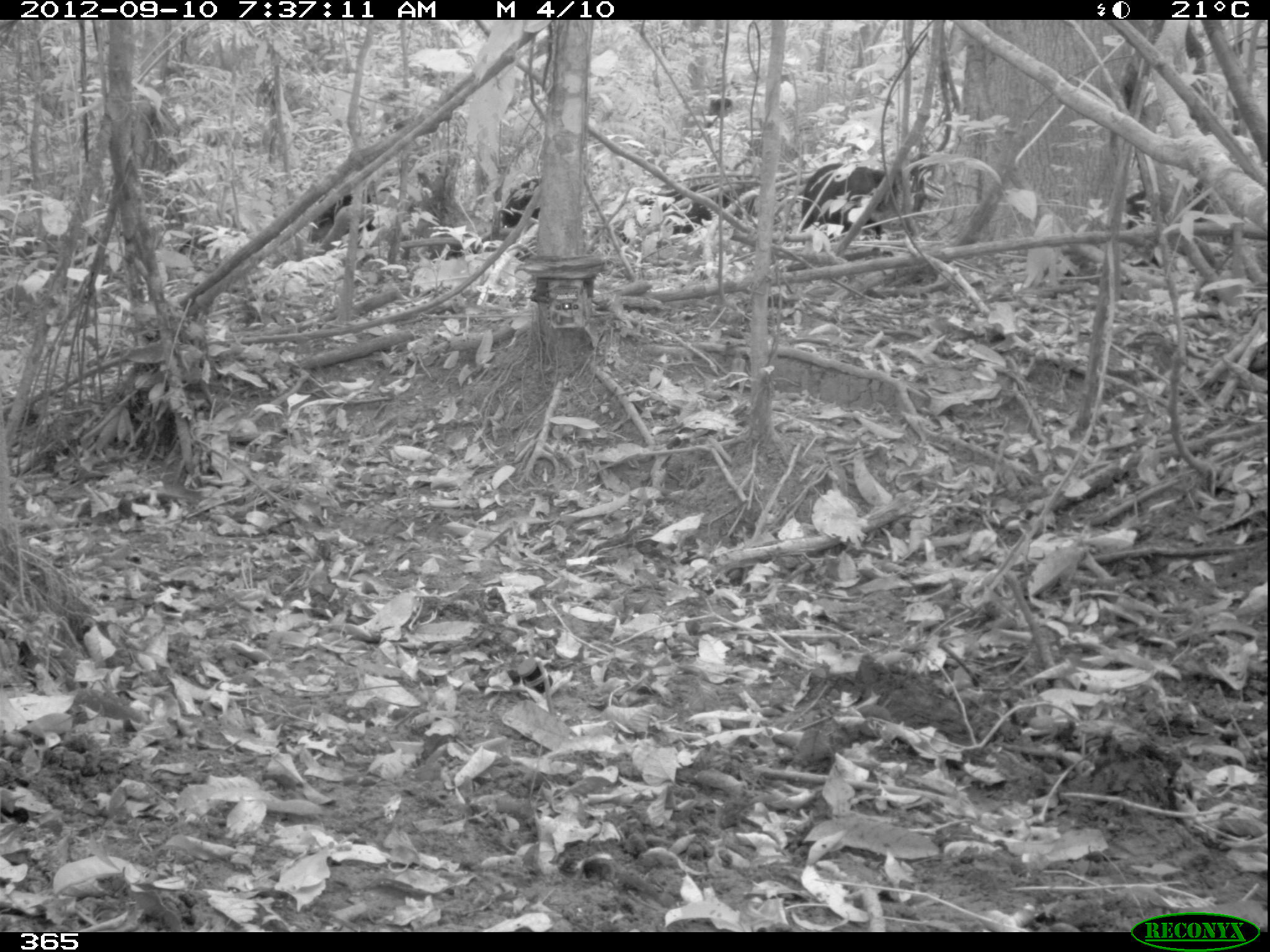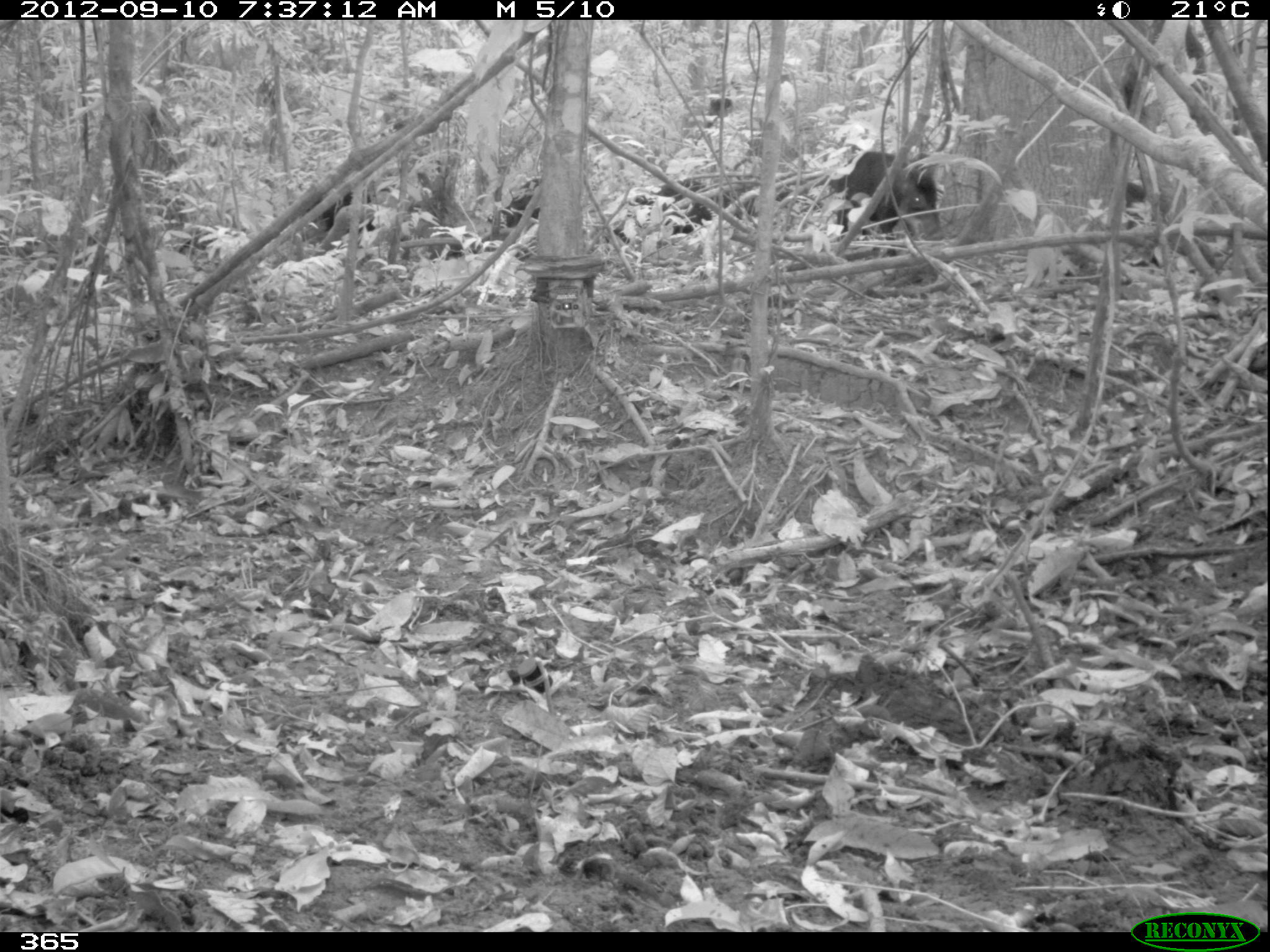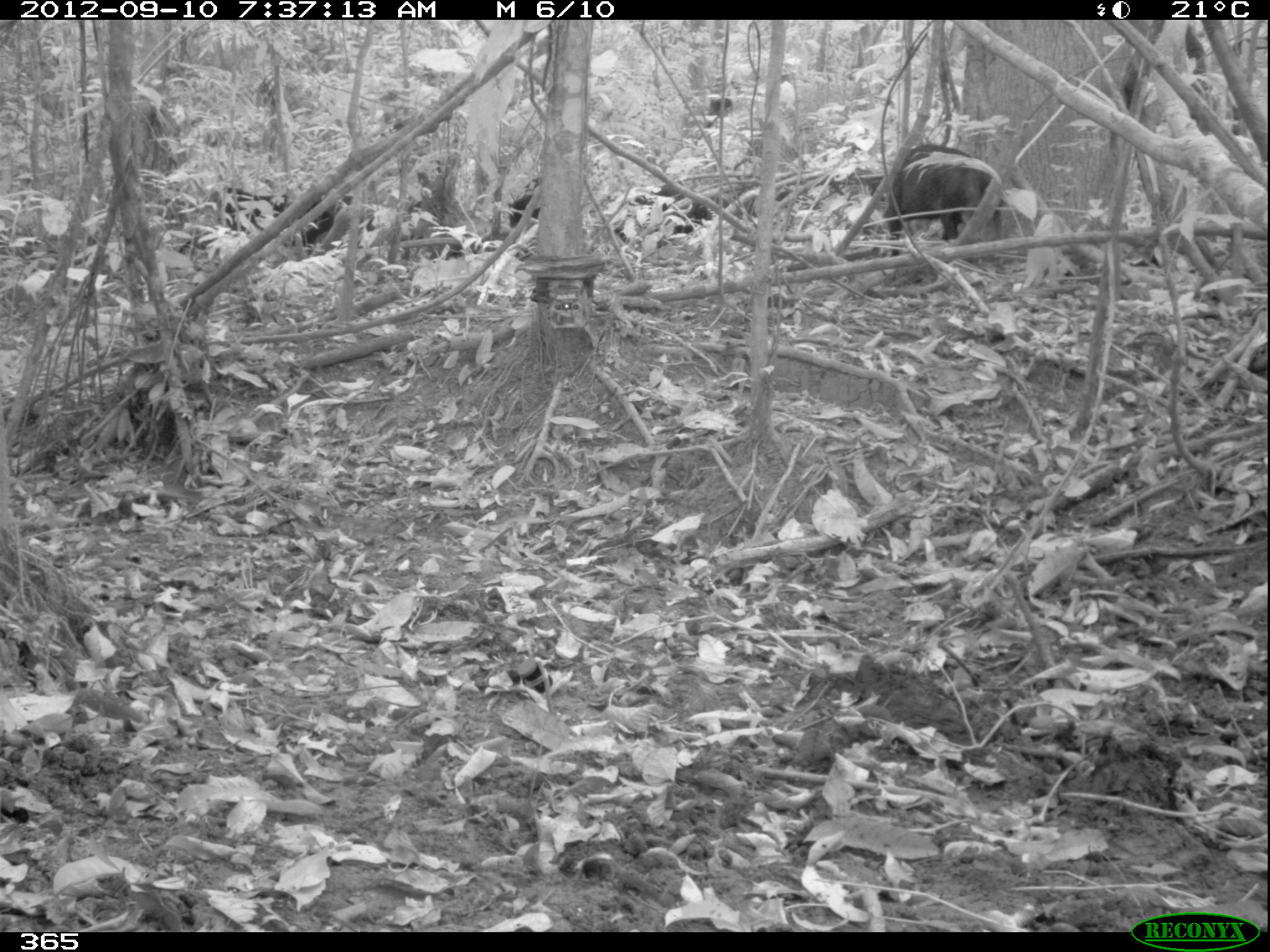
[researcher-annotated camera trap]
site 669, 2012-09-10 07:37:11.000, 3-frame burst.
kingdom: Animalia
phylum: Chordata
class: Mammalia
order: Artiodactyla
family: Tayassuidae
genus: Tayassu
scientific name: Tayassu pecari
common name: white-lipped peccary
Tayassu pecari (white-lipped peccary).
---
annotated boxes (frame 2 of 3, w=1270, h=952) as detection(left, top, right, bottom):
tayassu pecari: detection(817, 150, 937, 258); detection(610, 178, 734, 249); detection(498, 178, 545, 230)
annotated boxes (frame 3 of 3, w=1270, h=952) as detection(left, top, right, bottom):
tayassu pecari: detection(177, 187, 374, 257); detection(884, 142, 1003, 255); detection(612, 181, 712, 244); detection(509, 178, 539, 228)